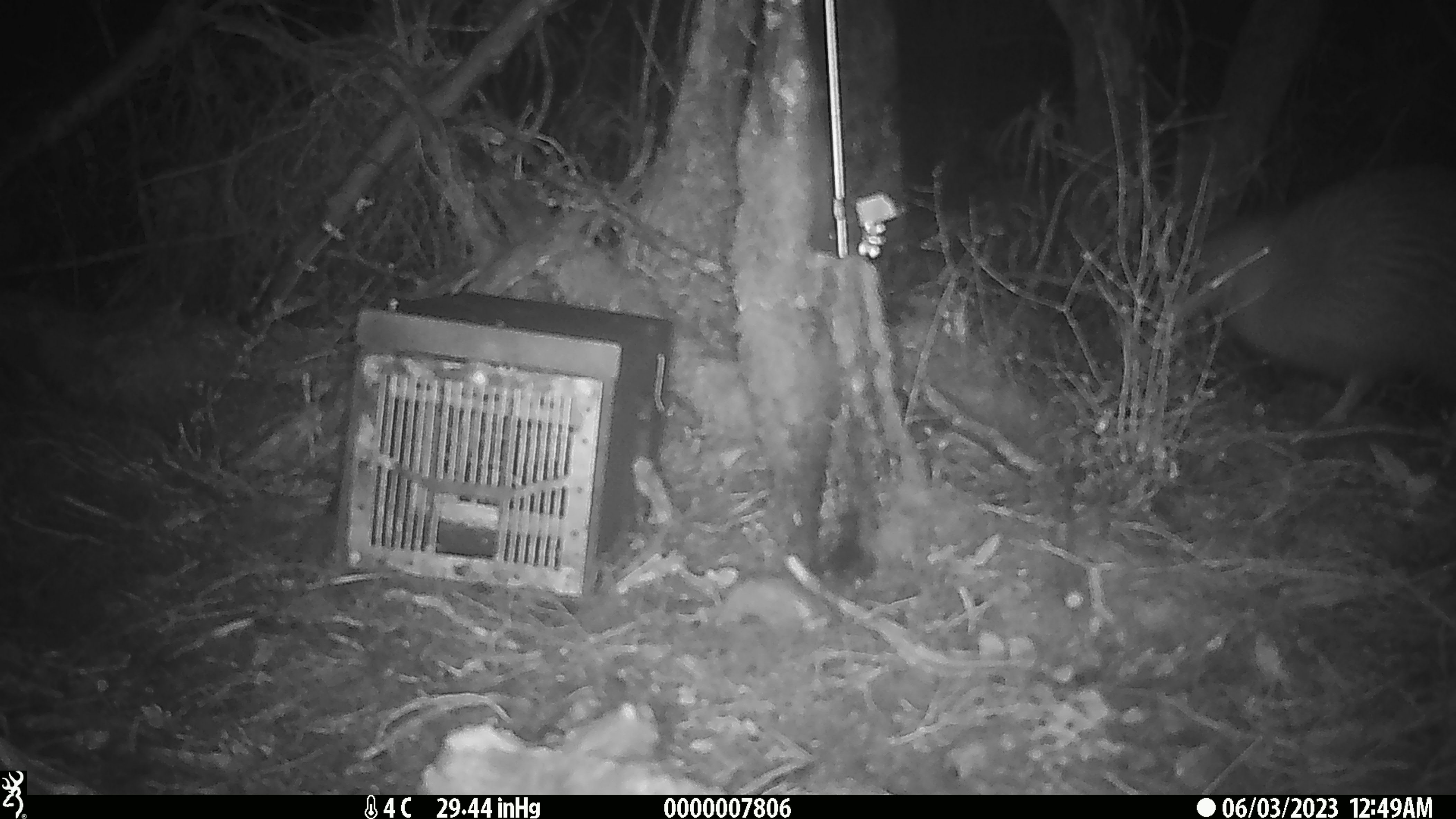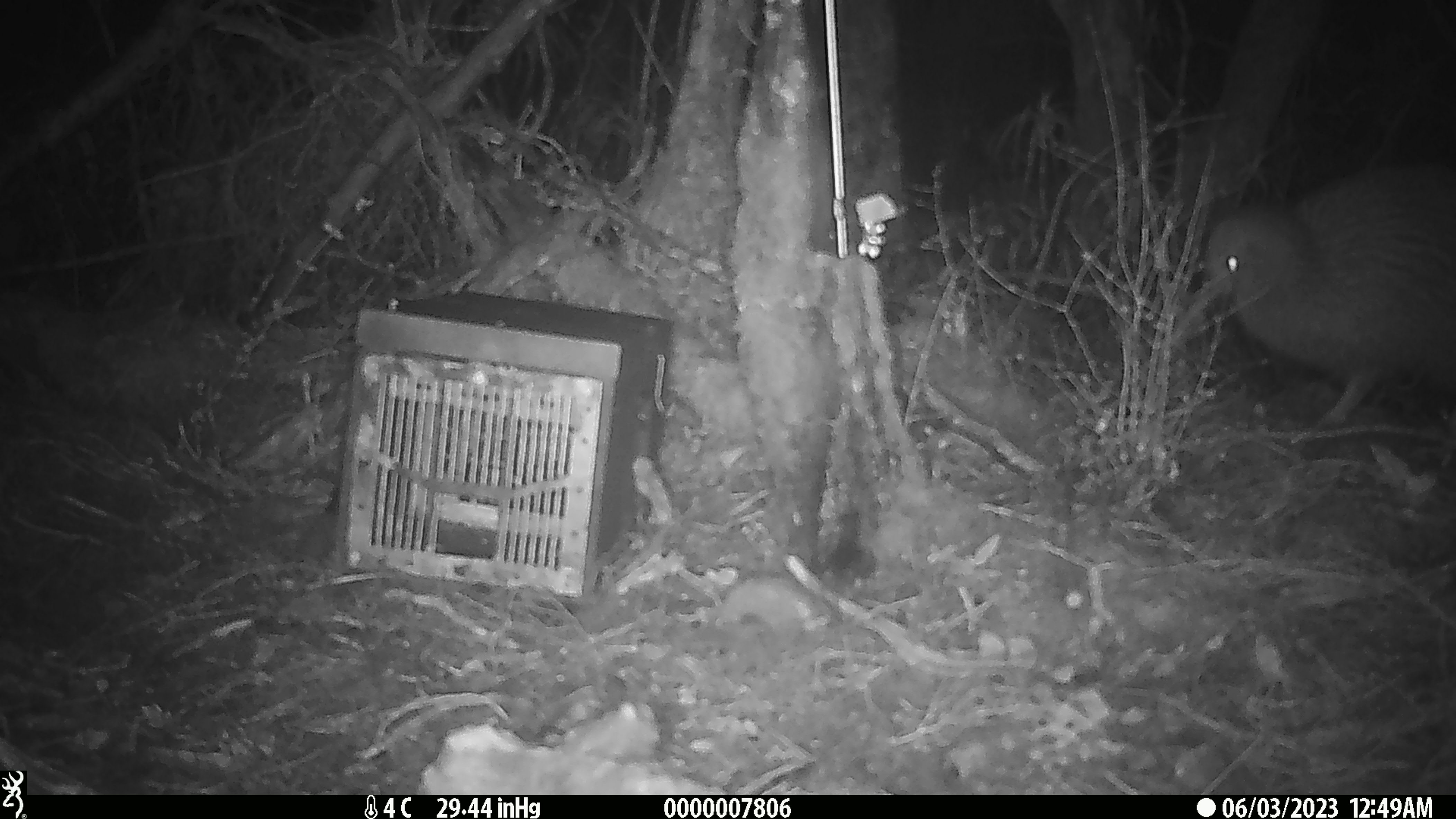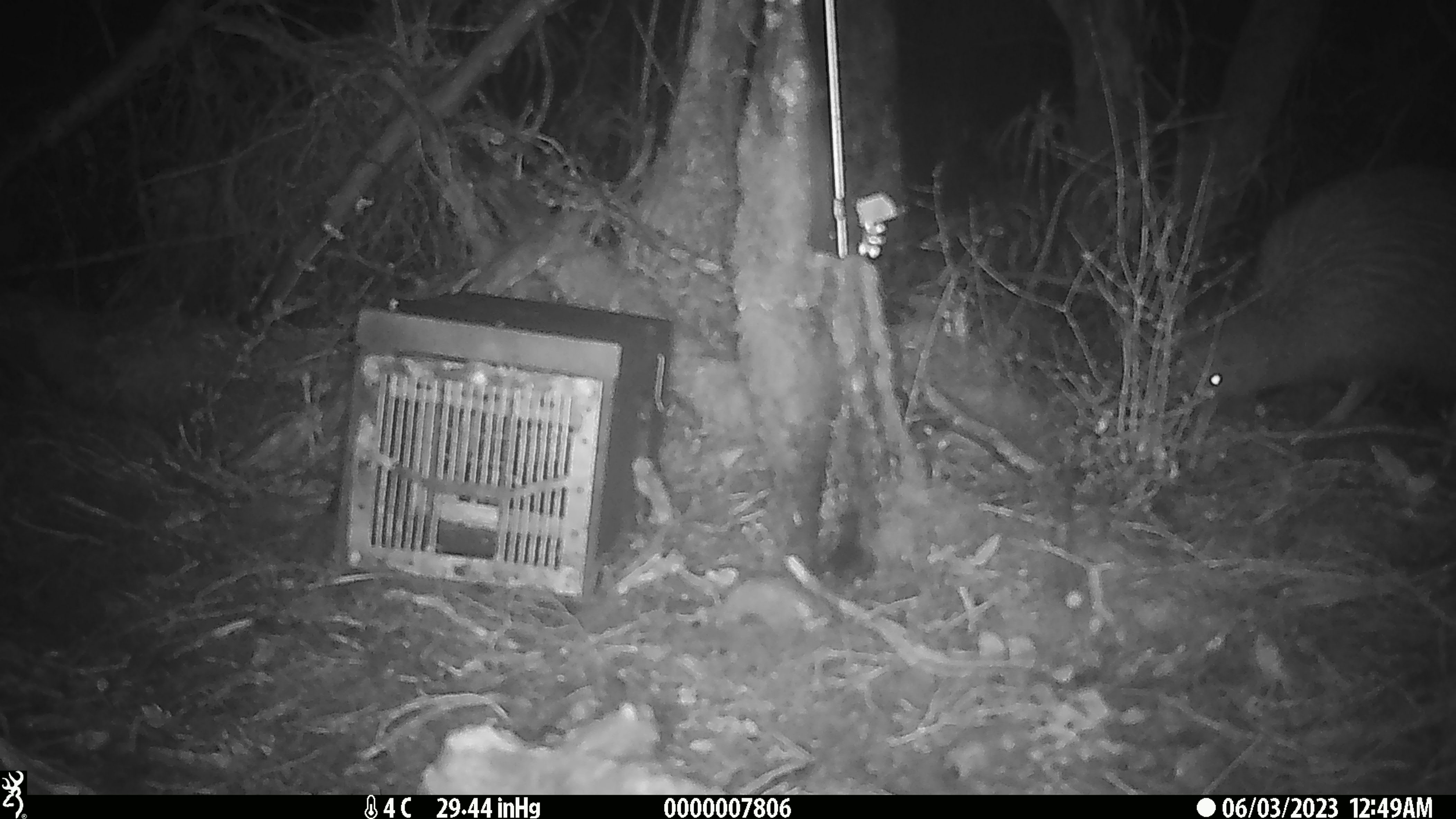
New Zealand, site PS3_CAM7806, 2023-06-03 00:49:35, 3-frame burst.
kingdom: Animalia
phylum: Chordata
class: Aves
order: Apterygiformes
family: Apterygidae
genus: Apteryx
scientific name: Apteryx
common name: kiwi